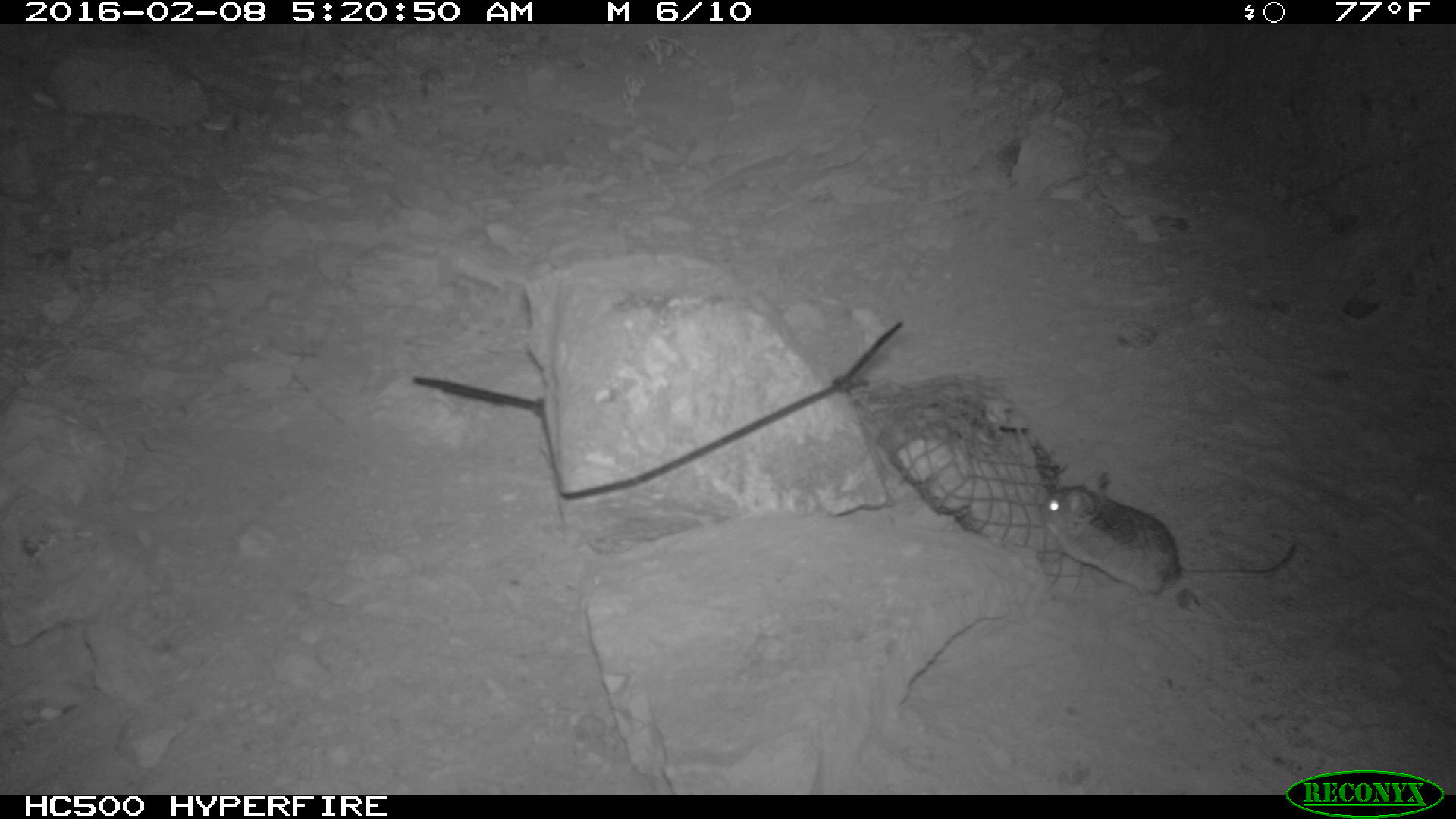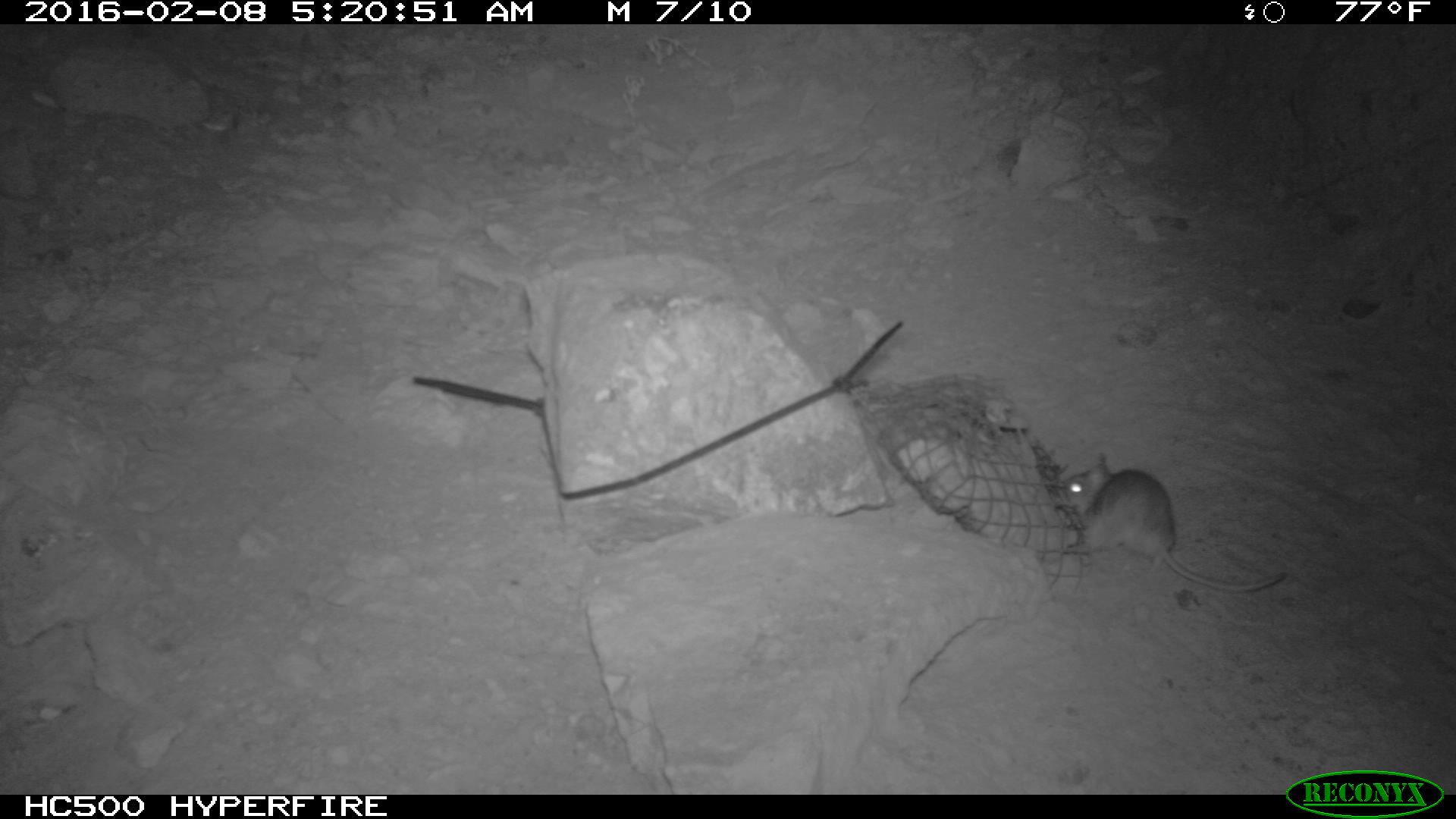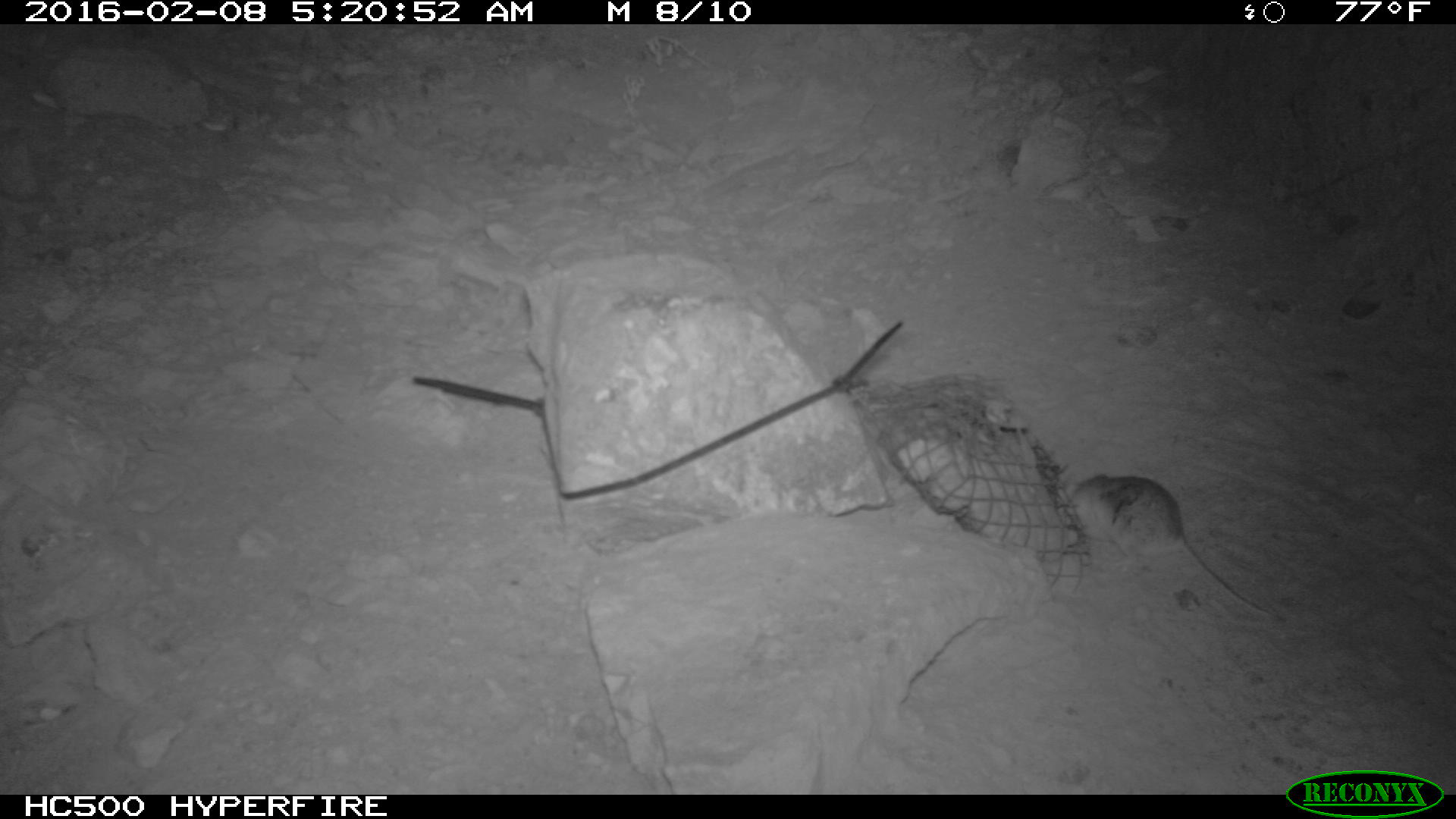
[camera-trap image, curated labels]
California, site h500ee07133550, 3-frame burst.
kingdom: Animalia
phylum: Chordata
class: Mammalia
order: Rodentia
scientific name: Rodentia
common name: rodent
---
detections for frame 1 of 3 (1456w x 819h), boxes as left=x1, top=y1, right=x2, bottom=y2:
rodent: left=1037, top=472, right=1296, bottom=609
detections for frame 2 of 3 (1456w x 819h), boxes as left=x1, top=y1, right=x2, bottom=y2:
rodent: left=1060, top=450, right=1286, bottom=592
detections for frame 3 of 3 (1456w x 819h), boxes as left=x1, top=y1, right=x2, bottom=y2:
rodent: left=1066, top=473, right=1270, bottom=619